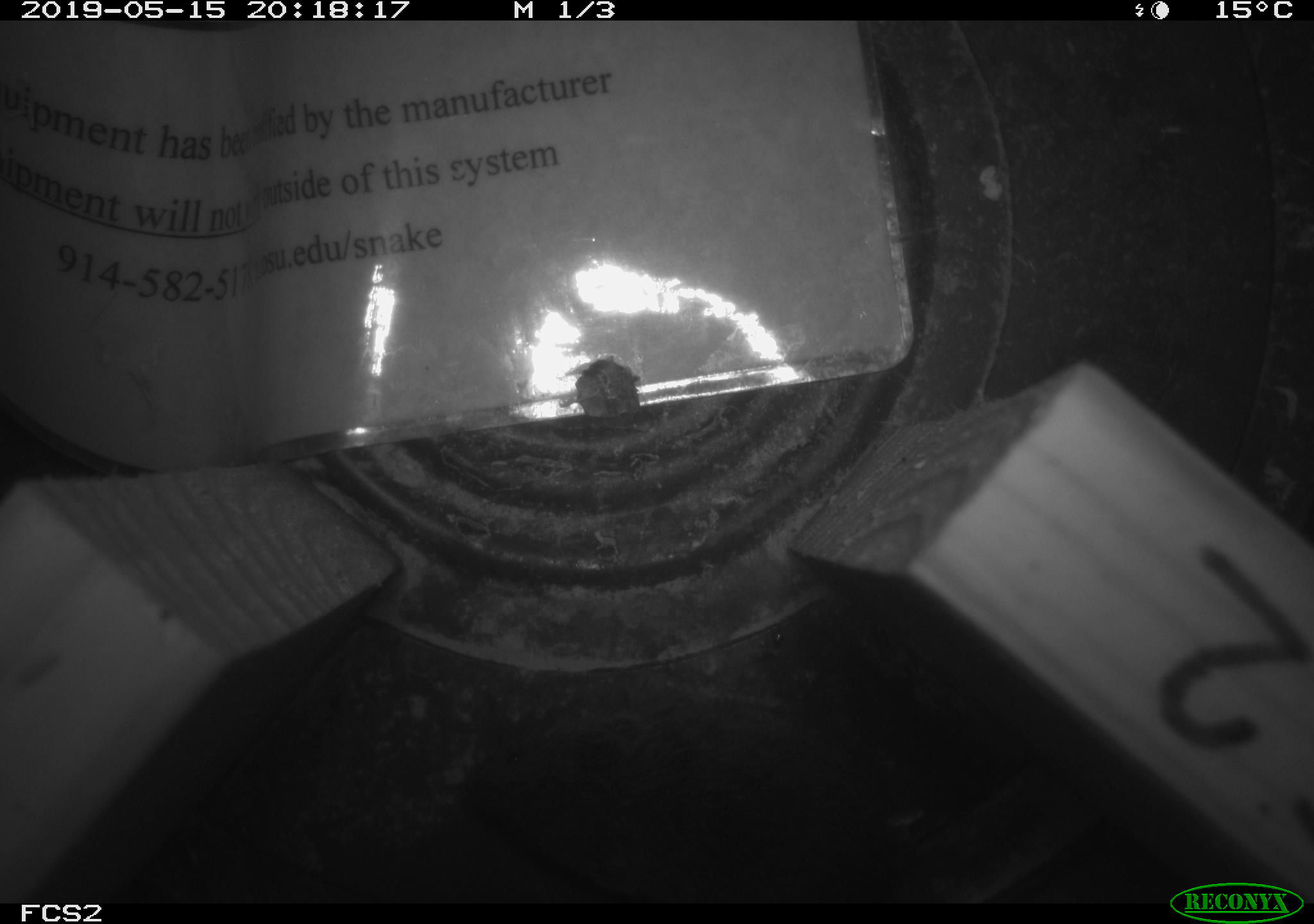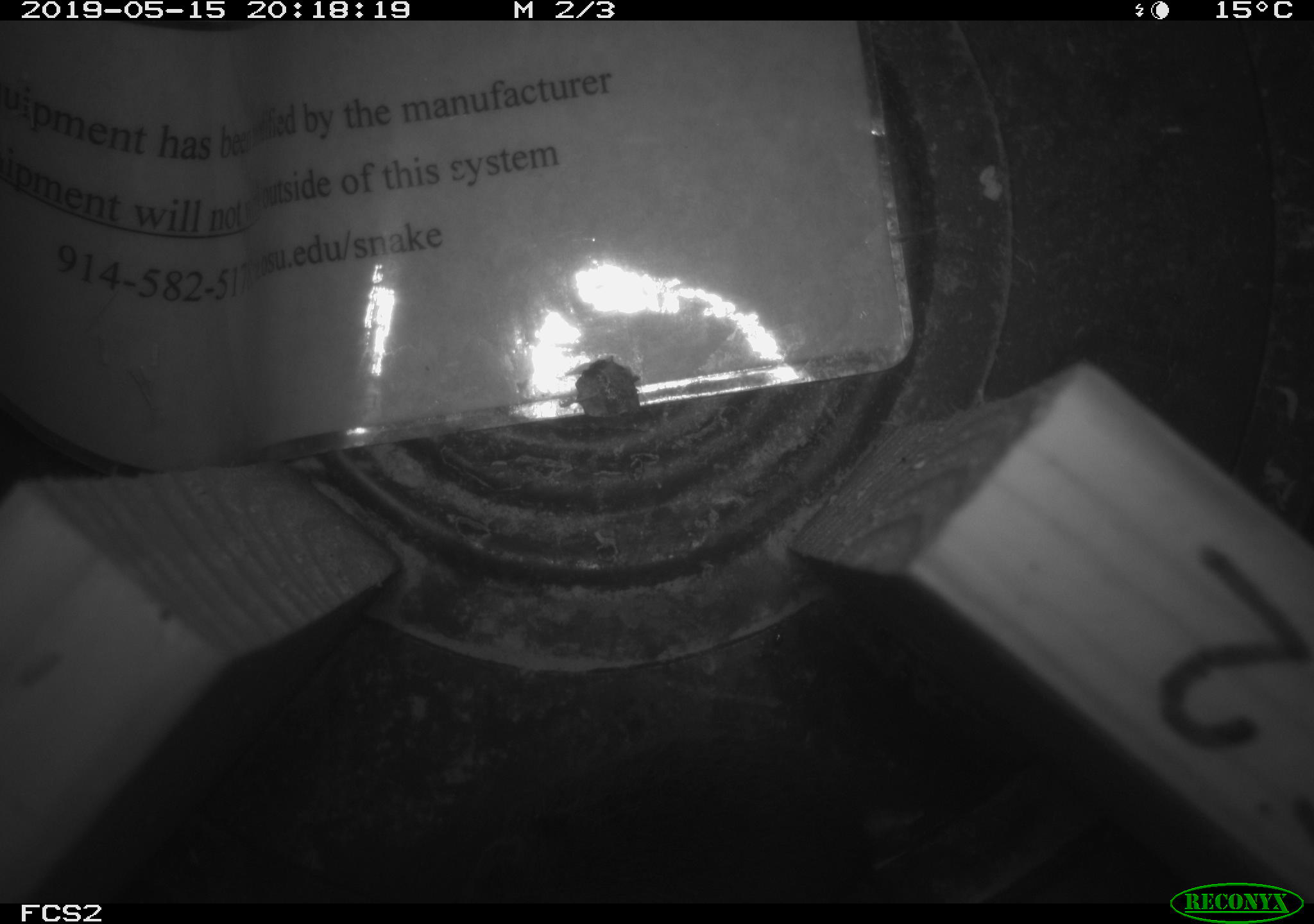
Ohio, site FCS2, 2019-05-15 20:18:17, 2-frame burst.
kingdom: Animalia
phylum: Chordata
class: Mammalia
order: Rodentia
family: Cricetidae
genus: Microtus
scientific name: Microtus pennsylvanicus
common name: meadow vole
Meadow vole (Microtus pennsylvanicus).